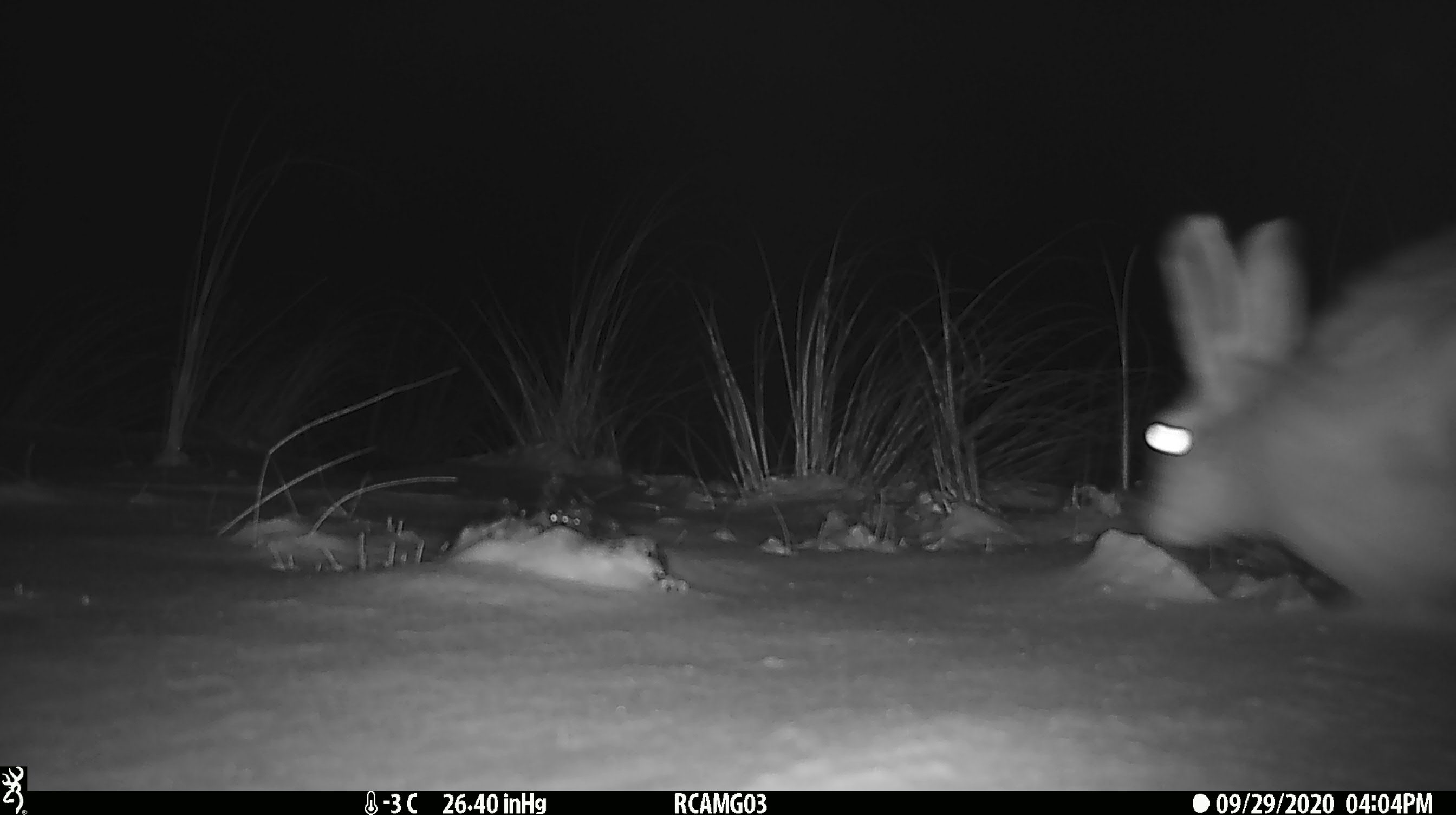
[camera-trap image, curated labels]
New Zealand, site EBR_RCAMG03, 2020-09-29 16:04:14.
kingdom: Animalia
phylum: Chordata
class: Mammalia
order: Lagomorpha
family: Leporidae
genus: Lepus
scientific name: Lepus europaeus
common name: brown hare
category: hare